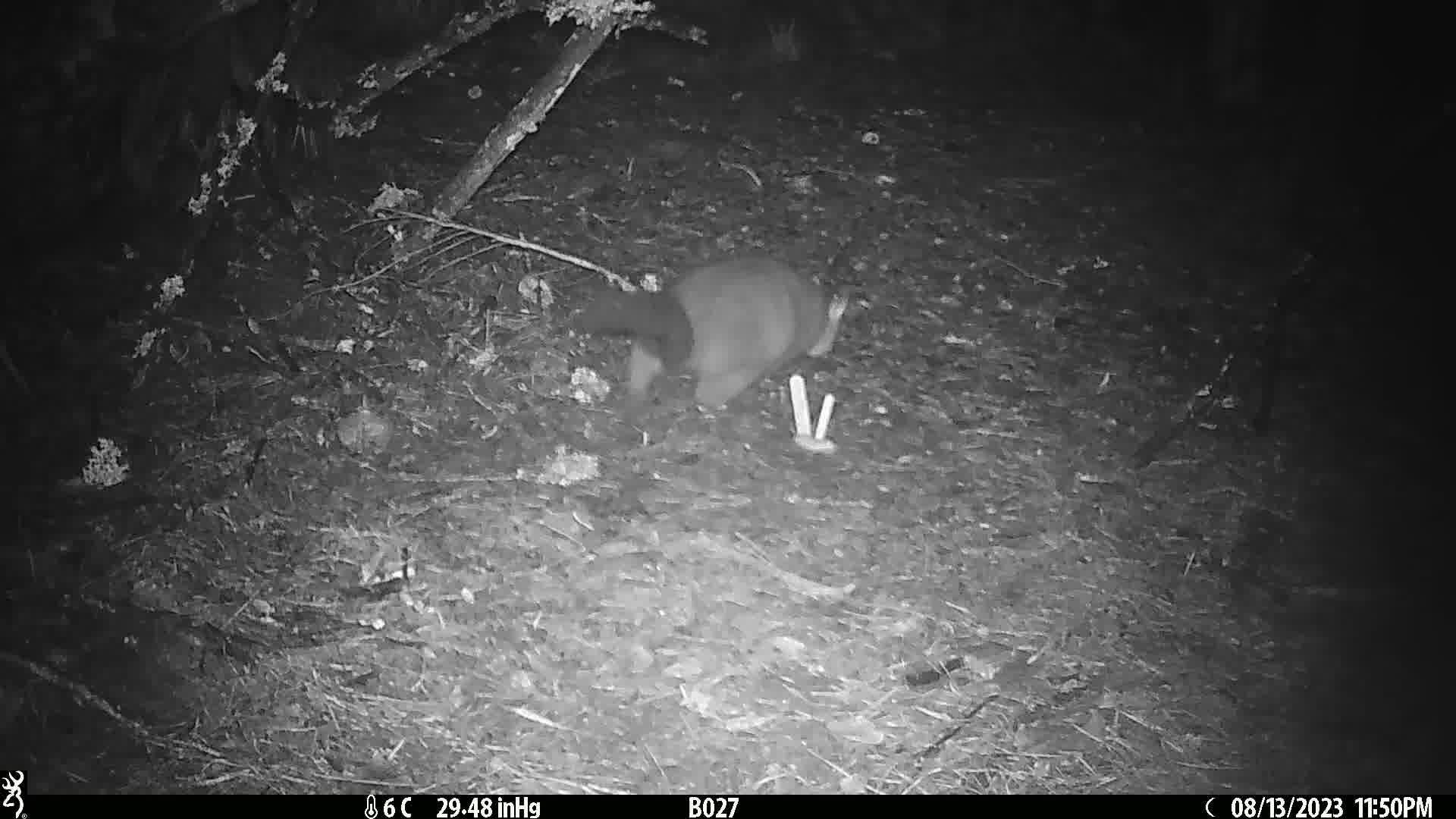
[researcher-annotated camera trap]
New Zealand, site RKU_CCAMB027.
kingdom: Animalia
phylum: Chordata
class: Mammalia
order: Diprotodontia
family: Phalangeridae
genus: Trichosurus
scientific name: Trichosurus vulpecula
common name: common brushtail possum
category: possum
Possum (common brushtail possum) (Trichosurus vulpecula).